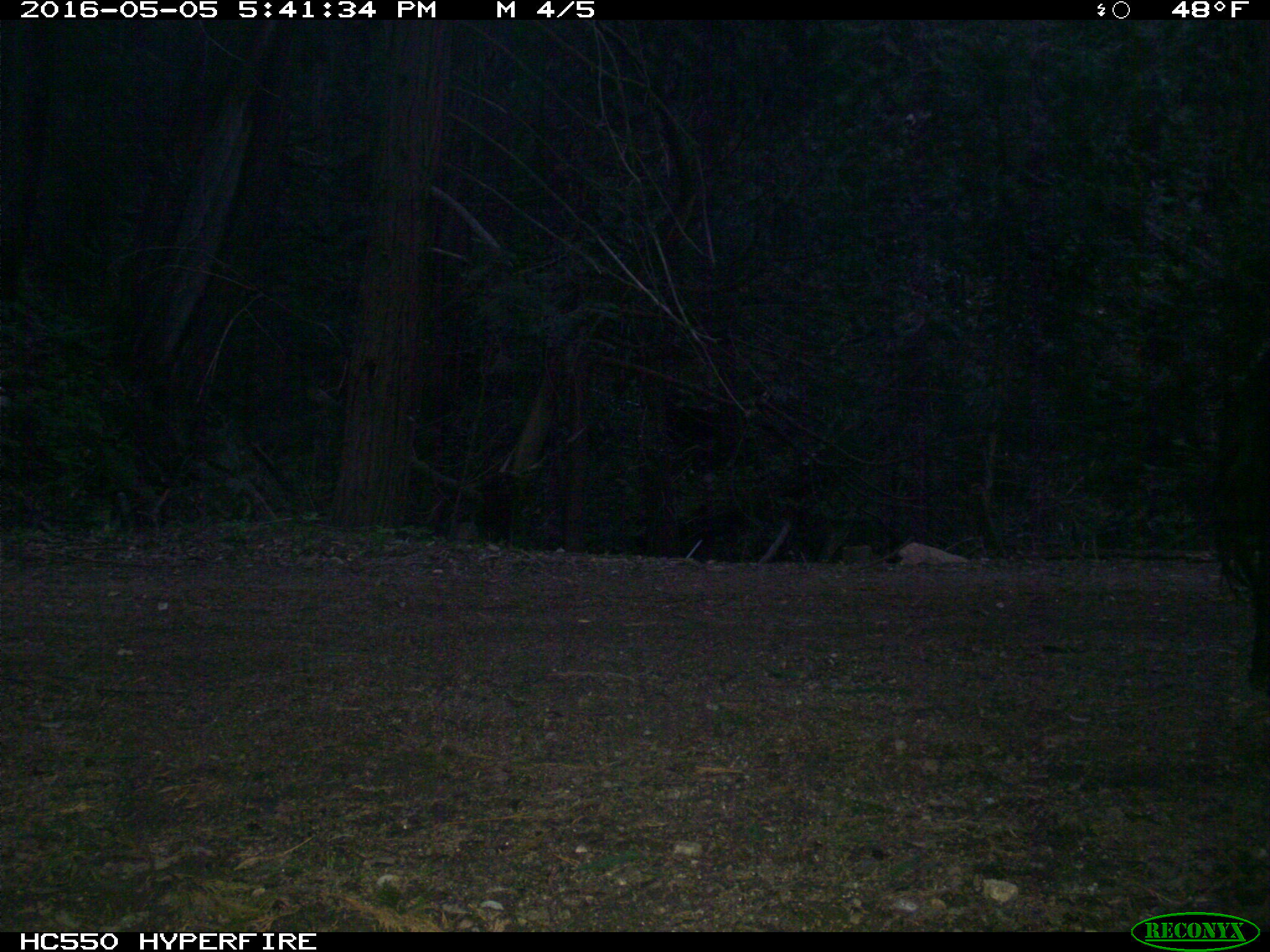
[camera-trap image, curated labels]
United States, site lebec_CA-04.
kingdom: Animalia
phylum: Chordata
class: Mammalia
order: Artiodactyla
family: Bovidae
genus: Bos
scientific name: Bos taurus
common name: domestic cow